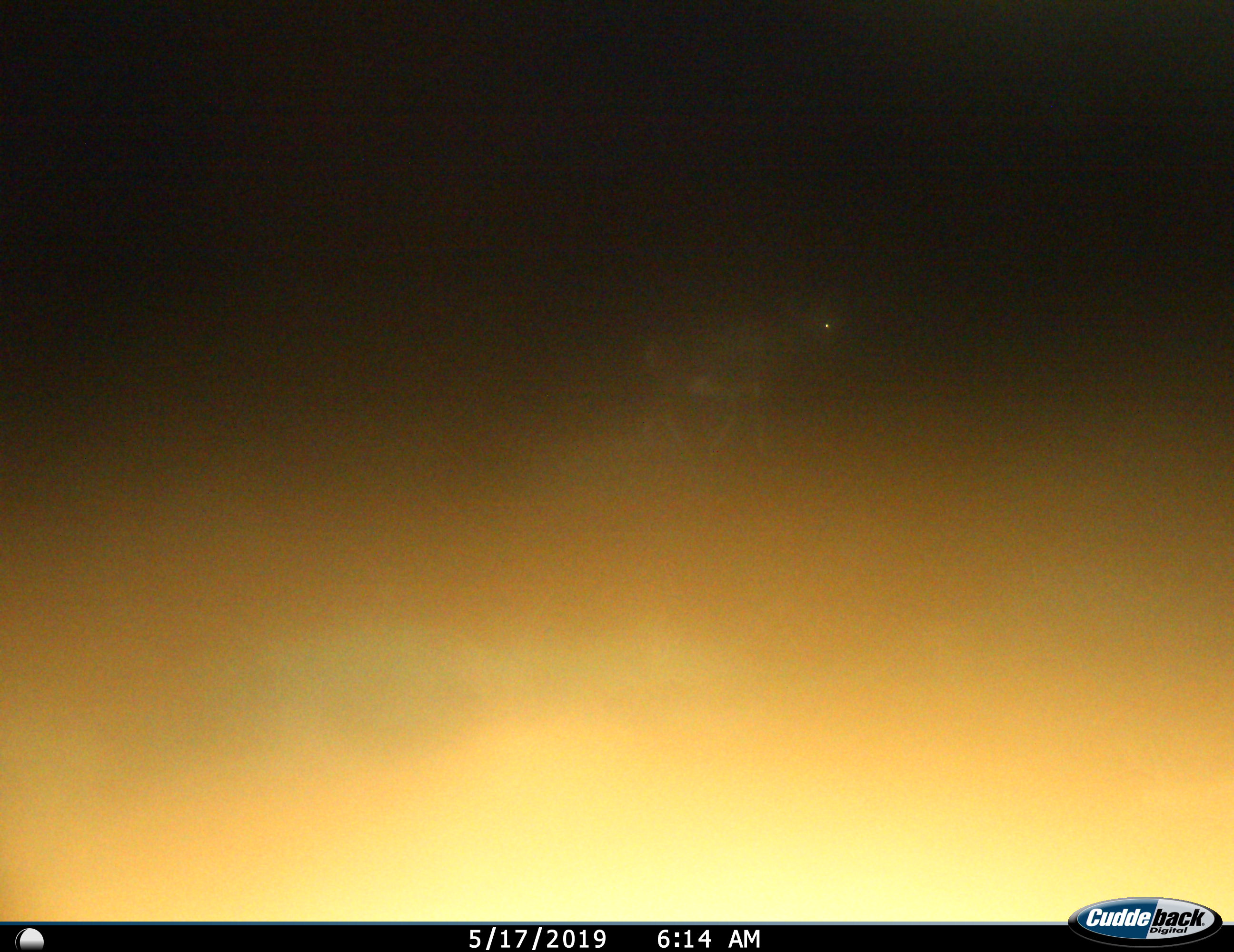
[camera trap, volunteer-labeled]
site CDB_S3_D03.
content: unidentified animal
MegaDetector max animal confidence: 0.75